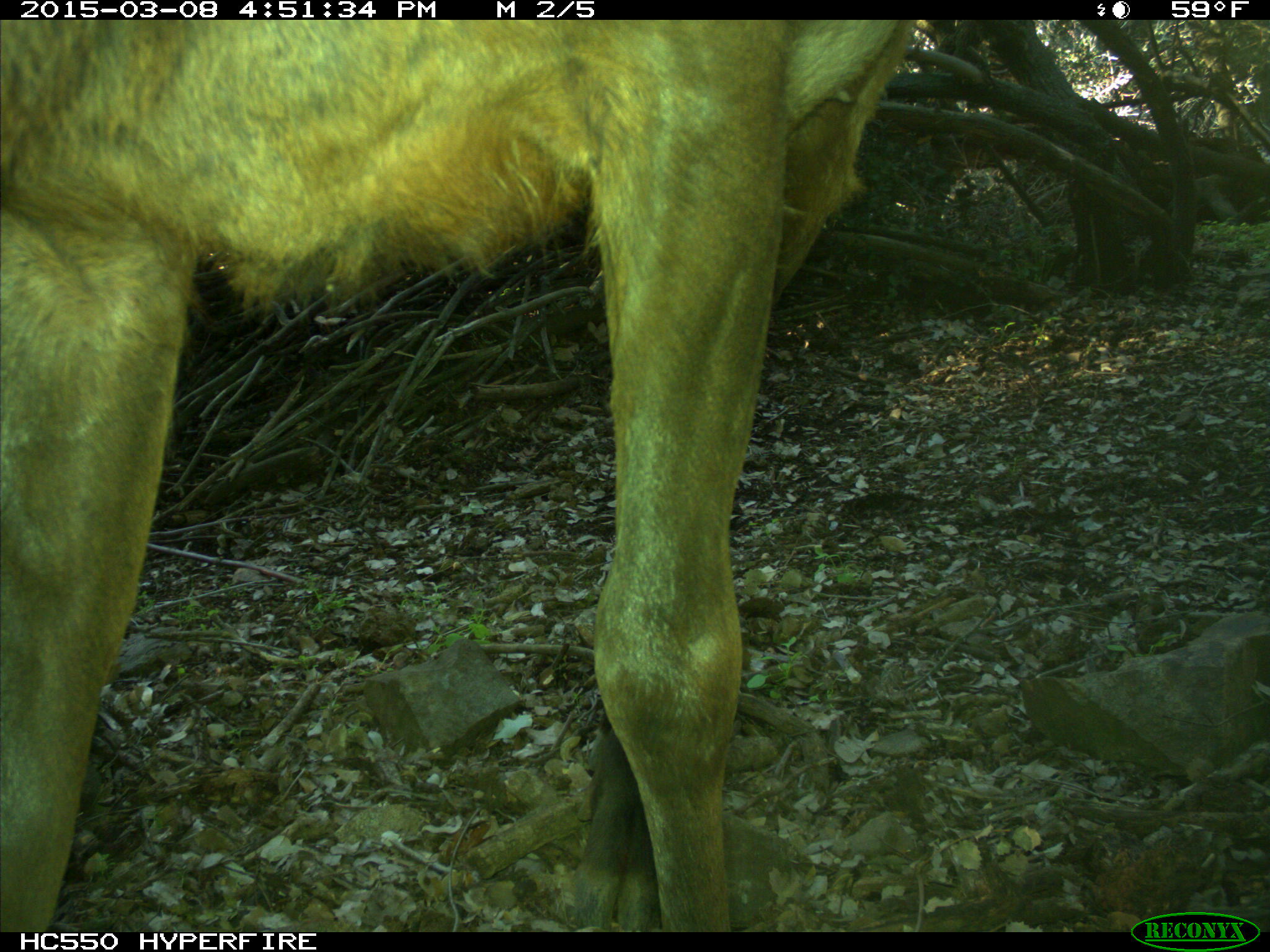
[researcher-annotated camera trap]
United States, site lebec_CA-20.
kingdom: Animalia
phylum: Chordata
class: Mammalia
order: Artiodactyla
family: Cervidae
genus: Cervus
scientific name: Cervus canadensis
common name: elk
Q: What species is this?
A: Cervus canadensis (elk).